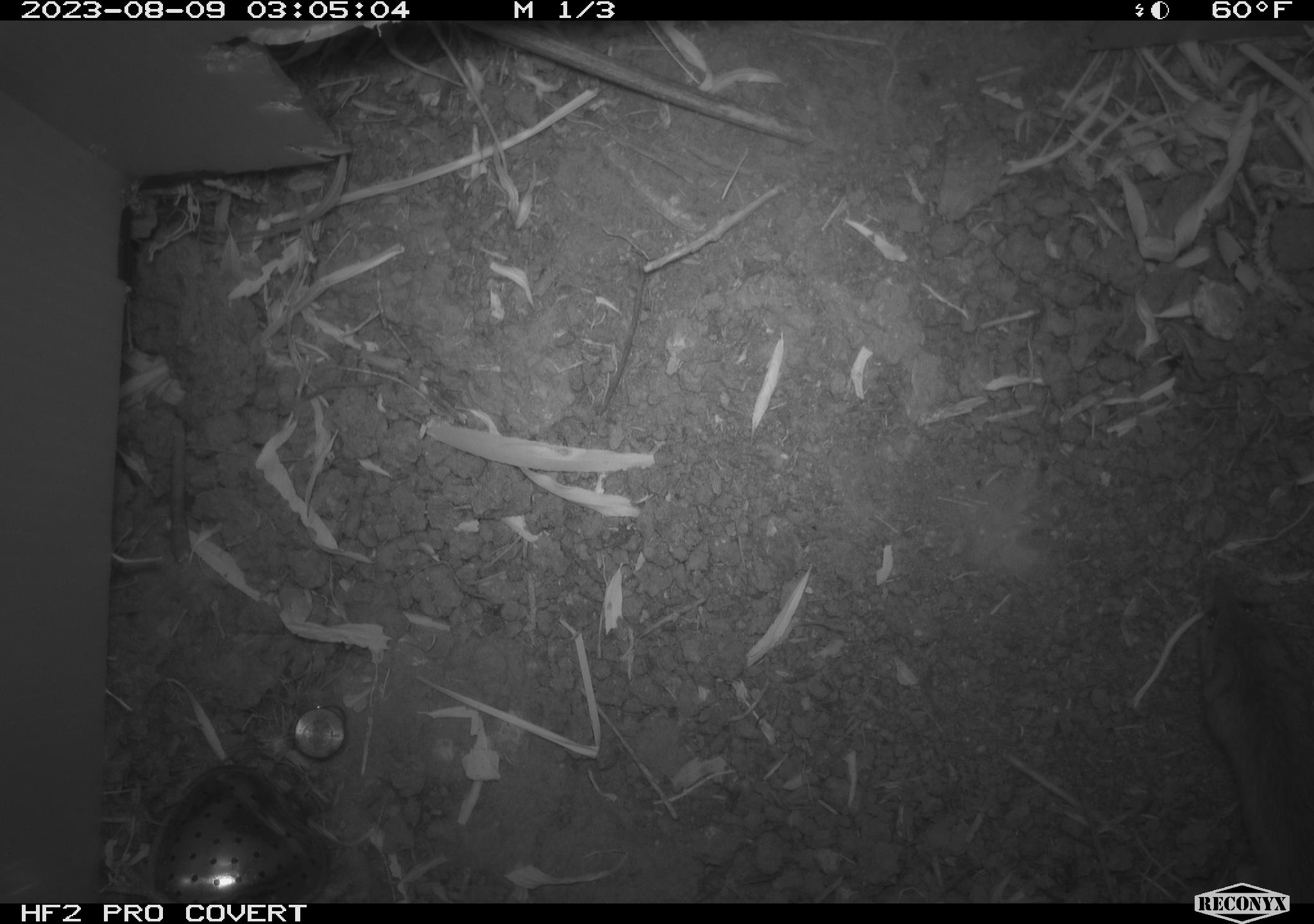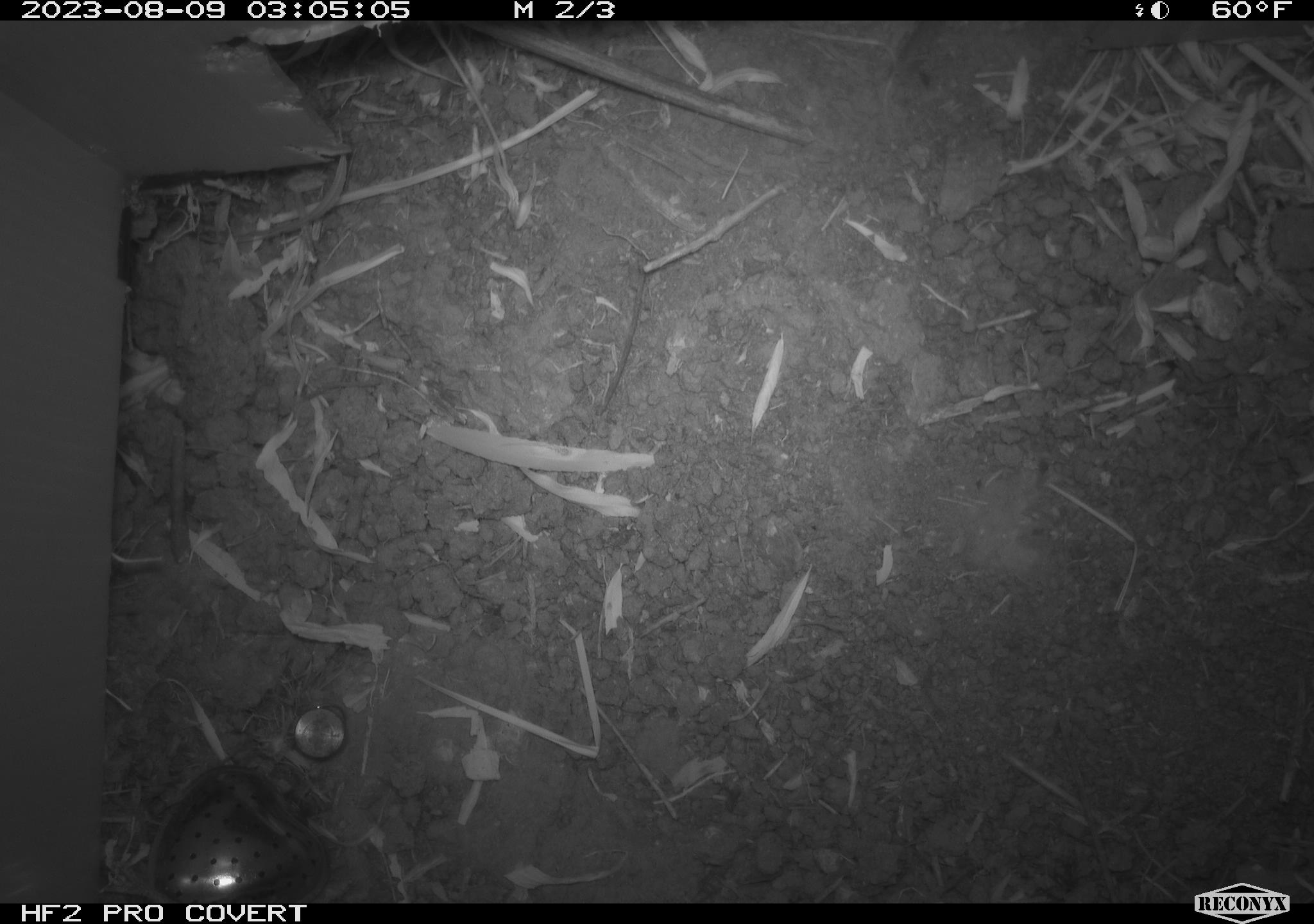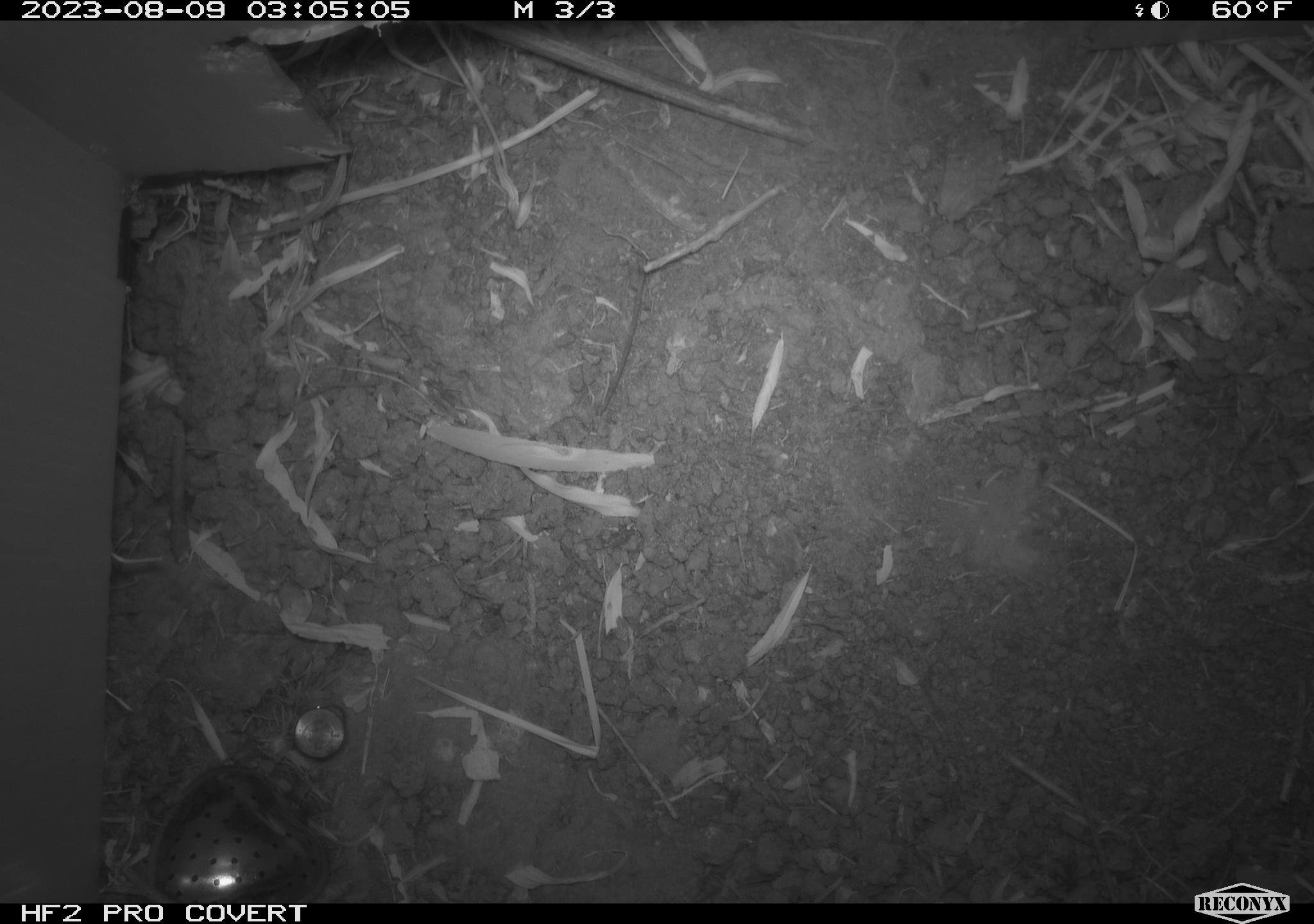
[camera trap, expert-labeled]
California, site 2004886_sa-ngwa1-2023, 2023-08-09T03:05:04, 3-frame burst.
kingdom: Animalia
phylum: Chordata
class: Mammalia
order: Rodentia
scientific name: Rodentia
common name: mouse species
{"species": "mouse species (Rodentia)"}